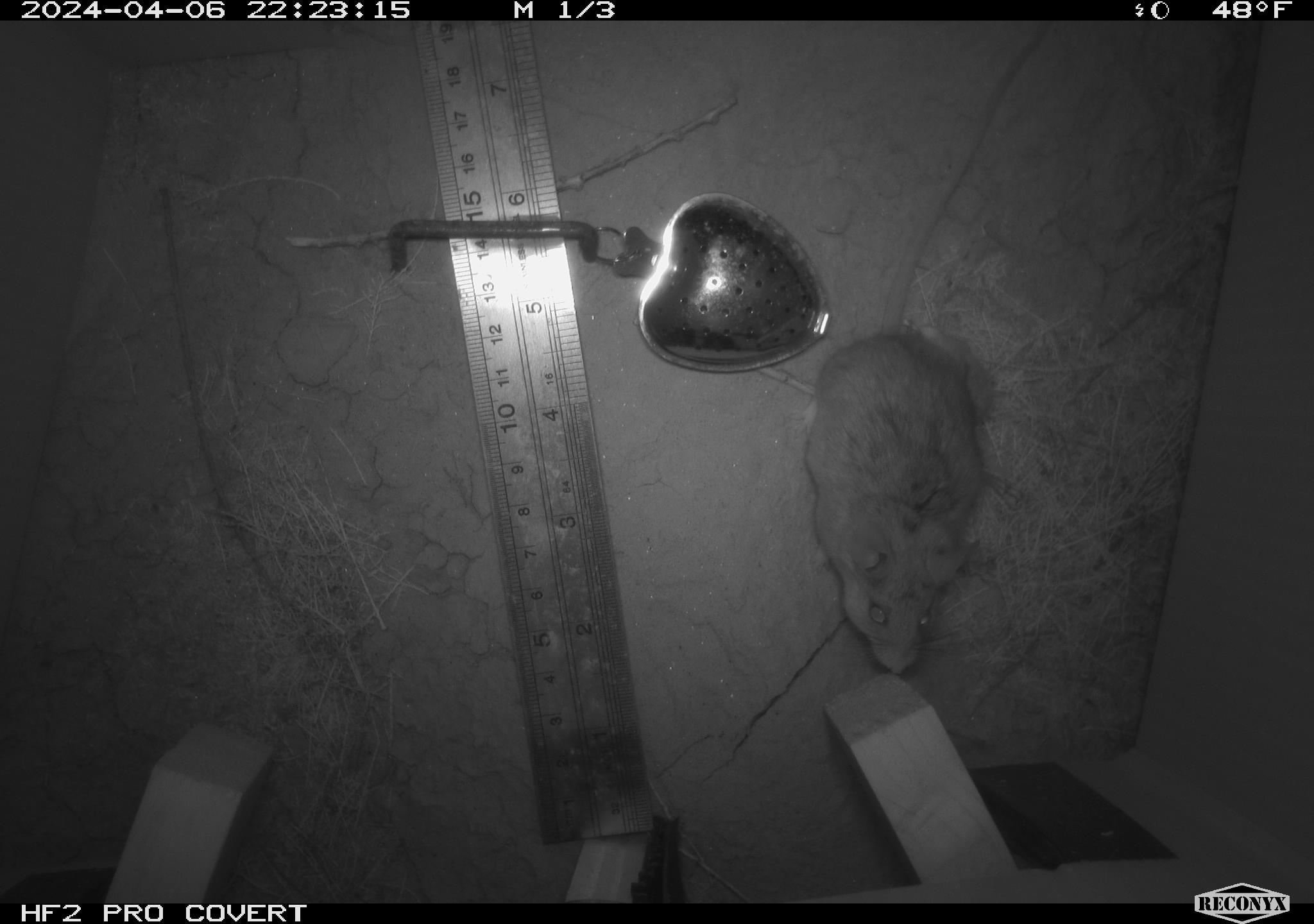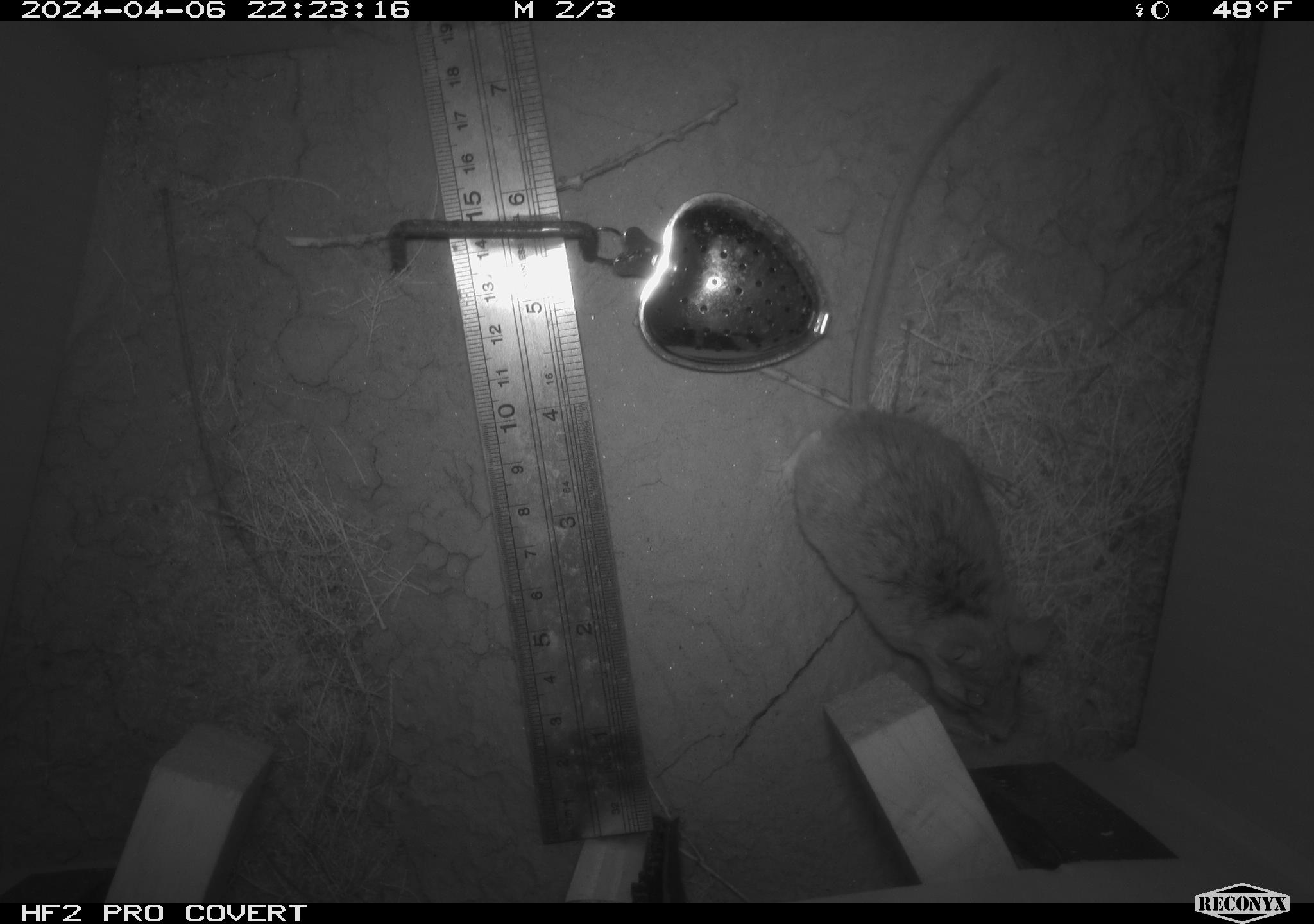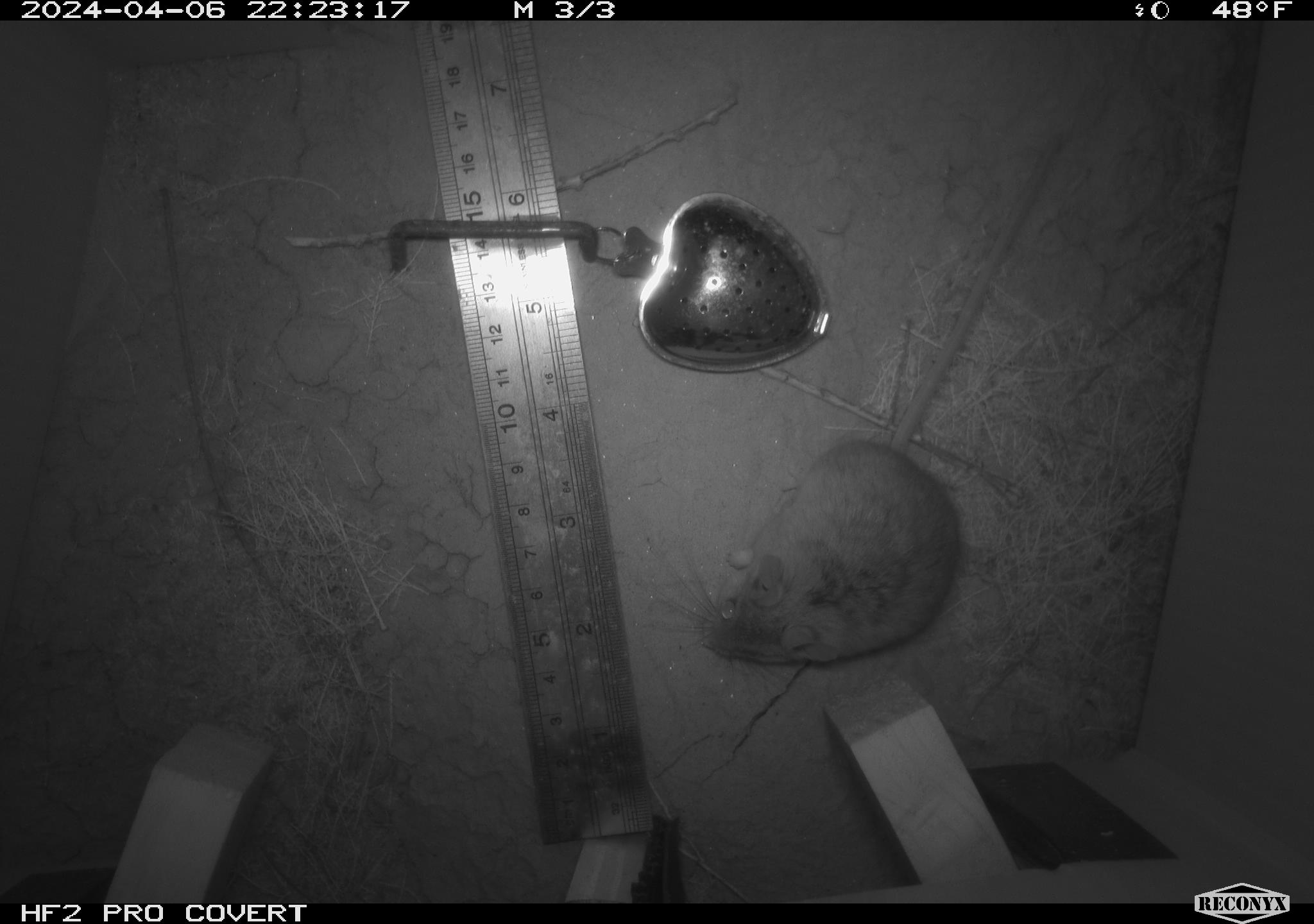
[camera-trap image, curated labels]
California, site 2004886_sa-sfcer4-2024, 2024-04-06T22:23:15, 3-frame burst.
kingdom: Animalia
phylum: Chordata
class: Mammalia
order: Rodentia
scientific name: Rodentia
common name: mouse species